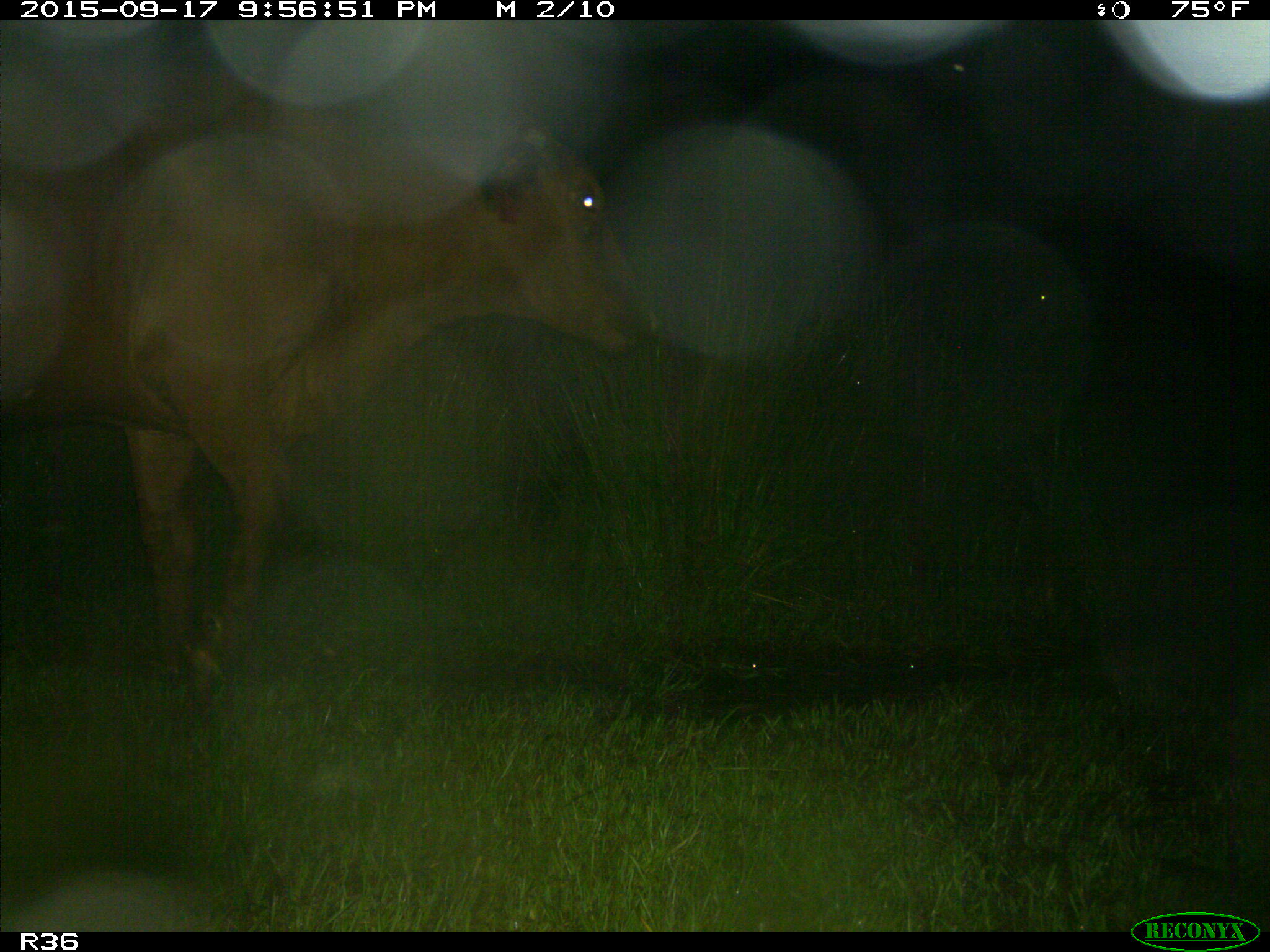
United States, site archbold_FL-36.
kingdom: Animalia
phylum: Chordata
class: Mammalia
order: Artiodactyla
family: Bovidae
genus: Bos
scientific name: Bos taurus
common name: domestic cow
Bos taurus (domestic cow).